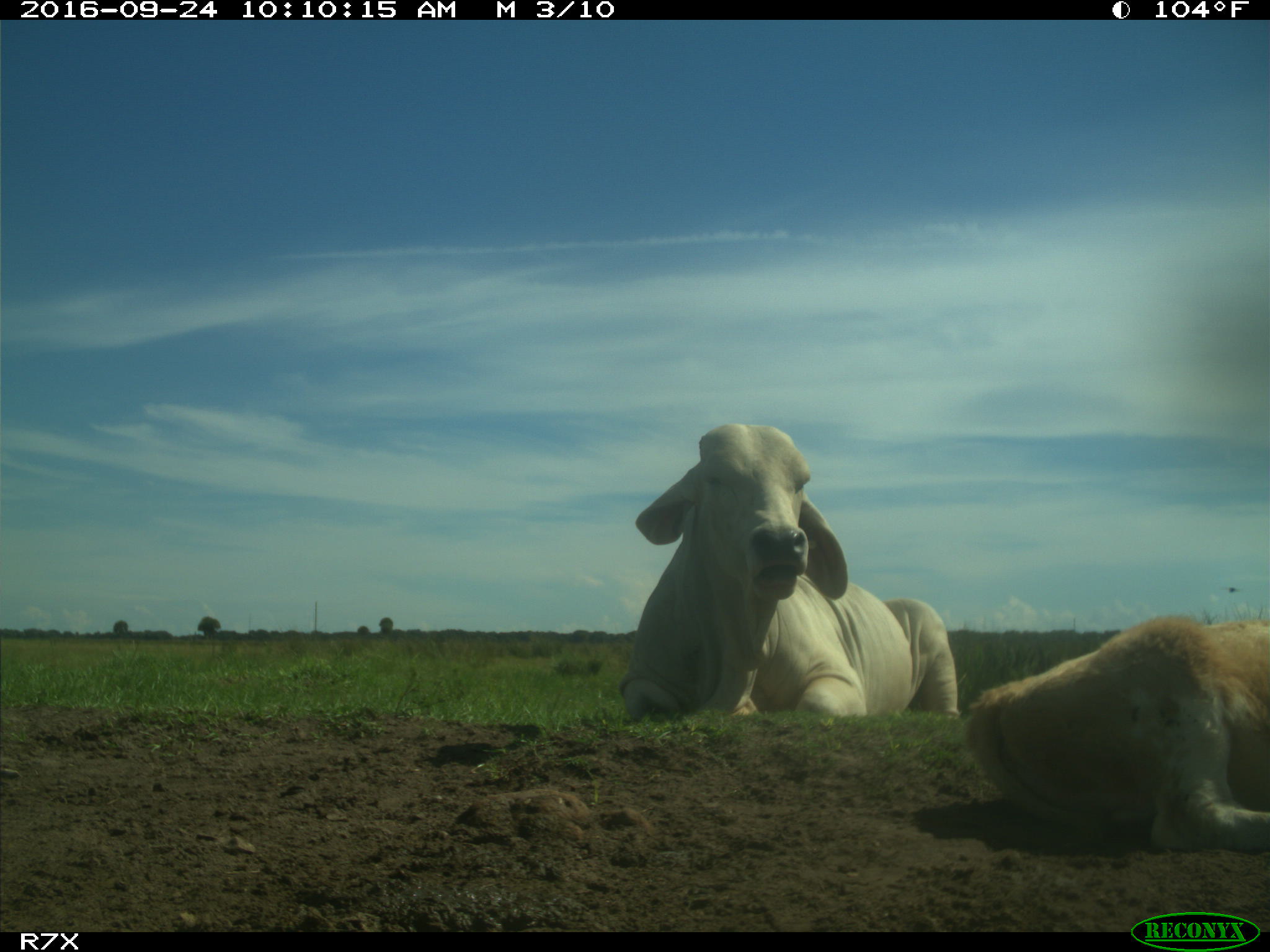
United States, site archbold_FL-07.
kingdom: Animalia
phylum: Chordata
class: Mammalia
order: Artiodactyla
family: Bovidae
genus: Bos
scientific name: Bos taurus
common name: domestic cow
Bos taurus (domestic cow).